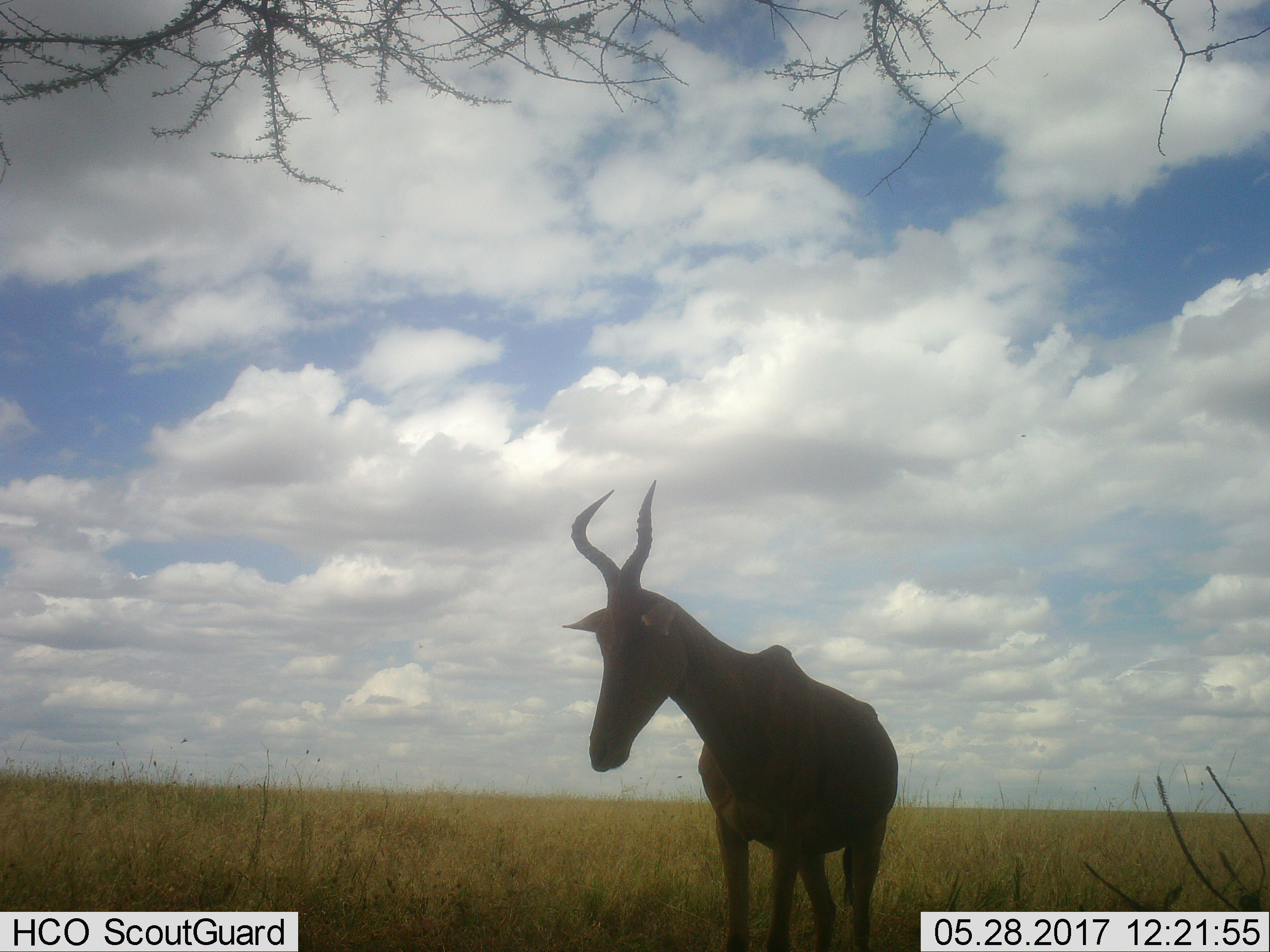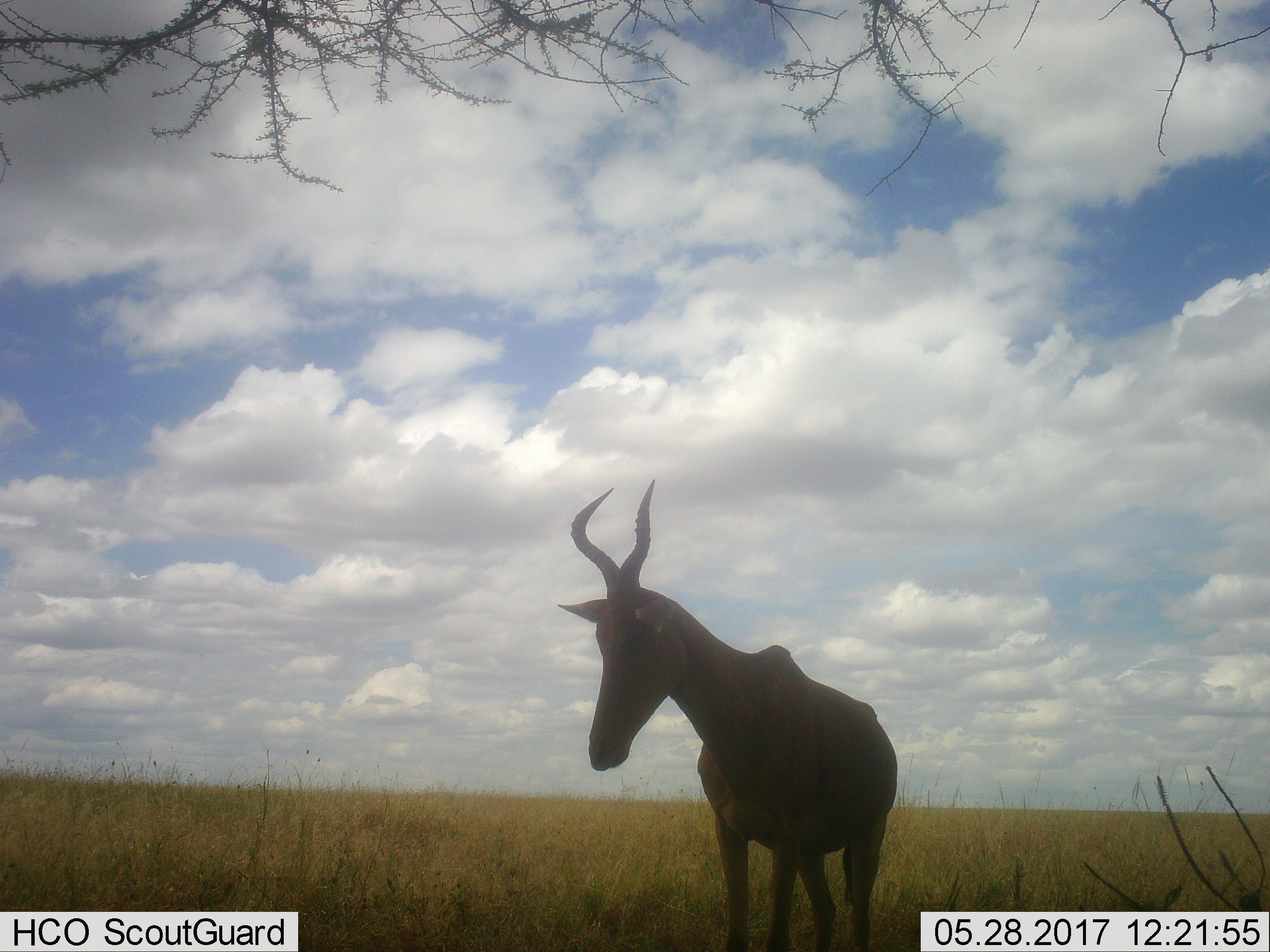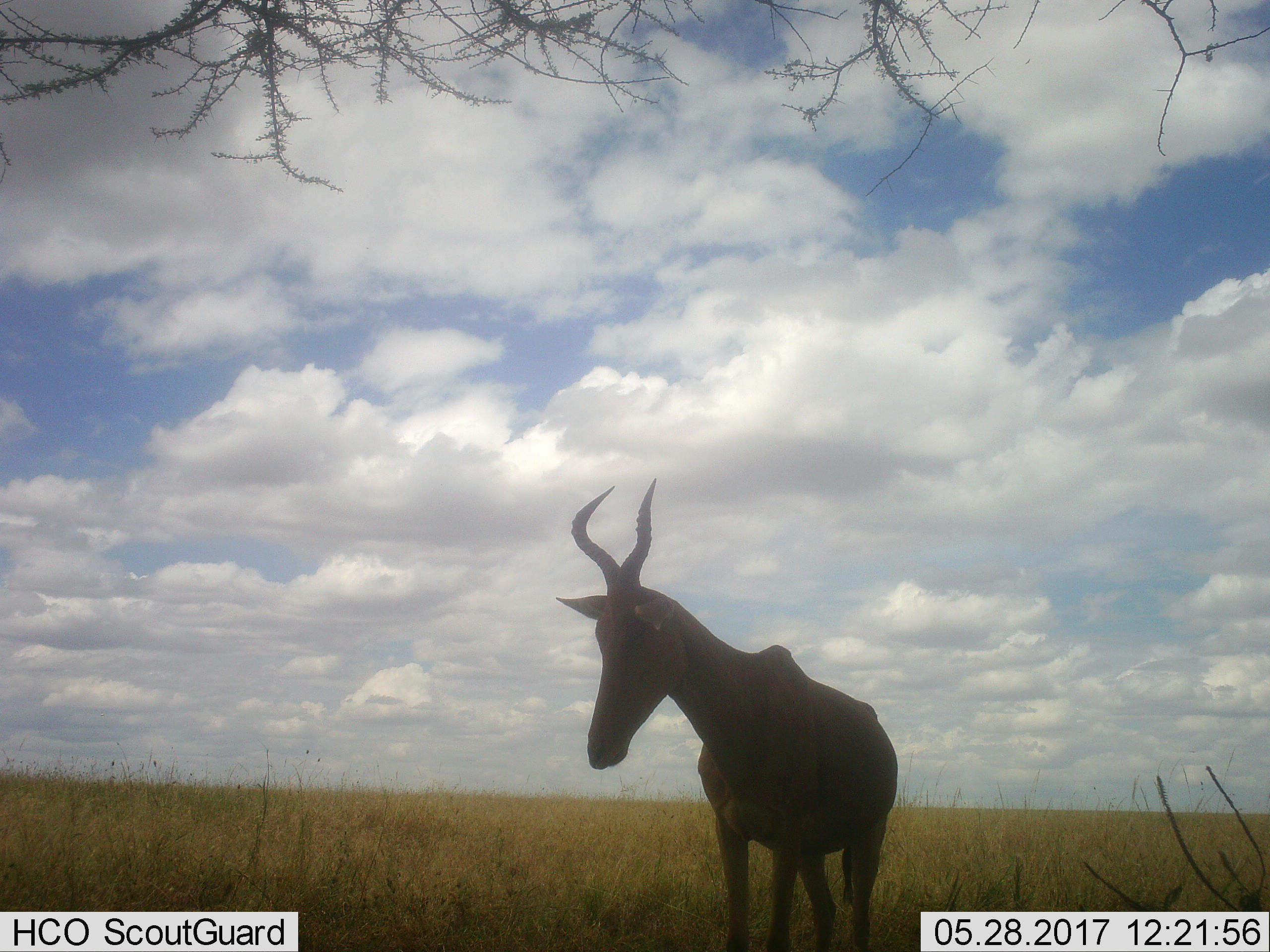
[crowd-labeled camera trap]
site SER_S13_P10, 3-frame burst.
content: unidentified animal